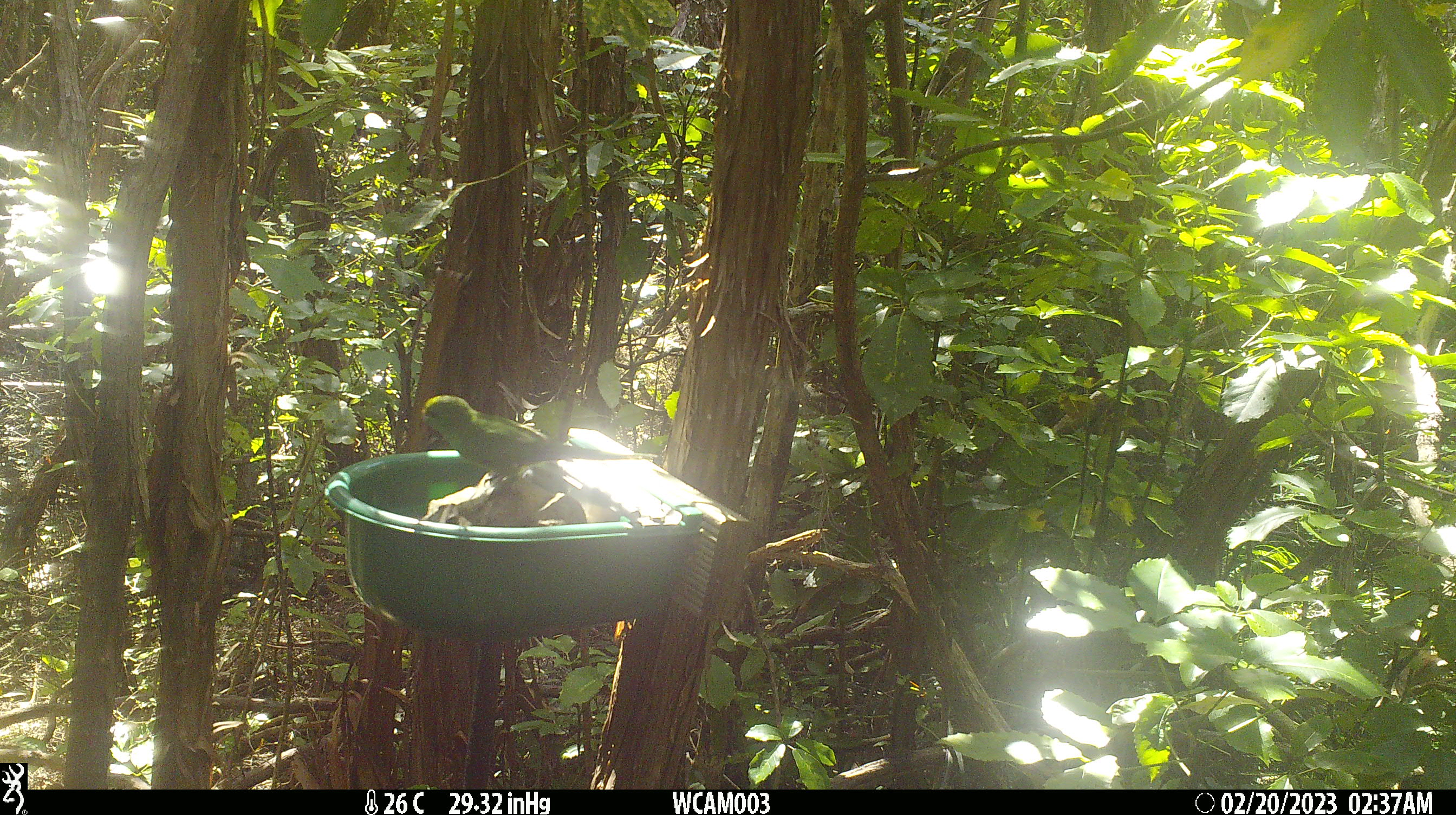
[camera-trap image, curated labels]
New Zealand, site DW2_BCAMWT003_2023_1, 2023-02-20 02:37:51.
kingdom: Animalia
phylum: Chordata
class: Aves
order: Psittaciformes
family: Psittaculidae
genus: Cyanoramphus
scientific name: Cyanoramphus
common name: parakeet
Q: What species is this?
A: Parakeet (Cyanoramphus).